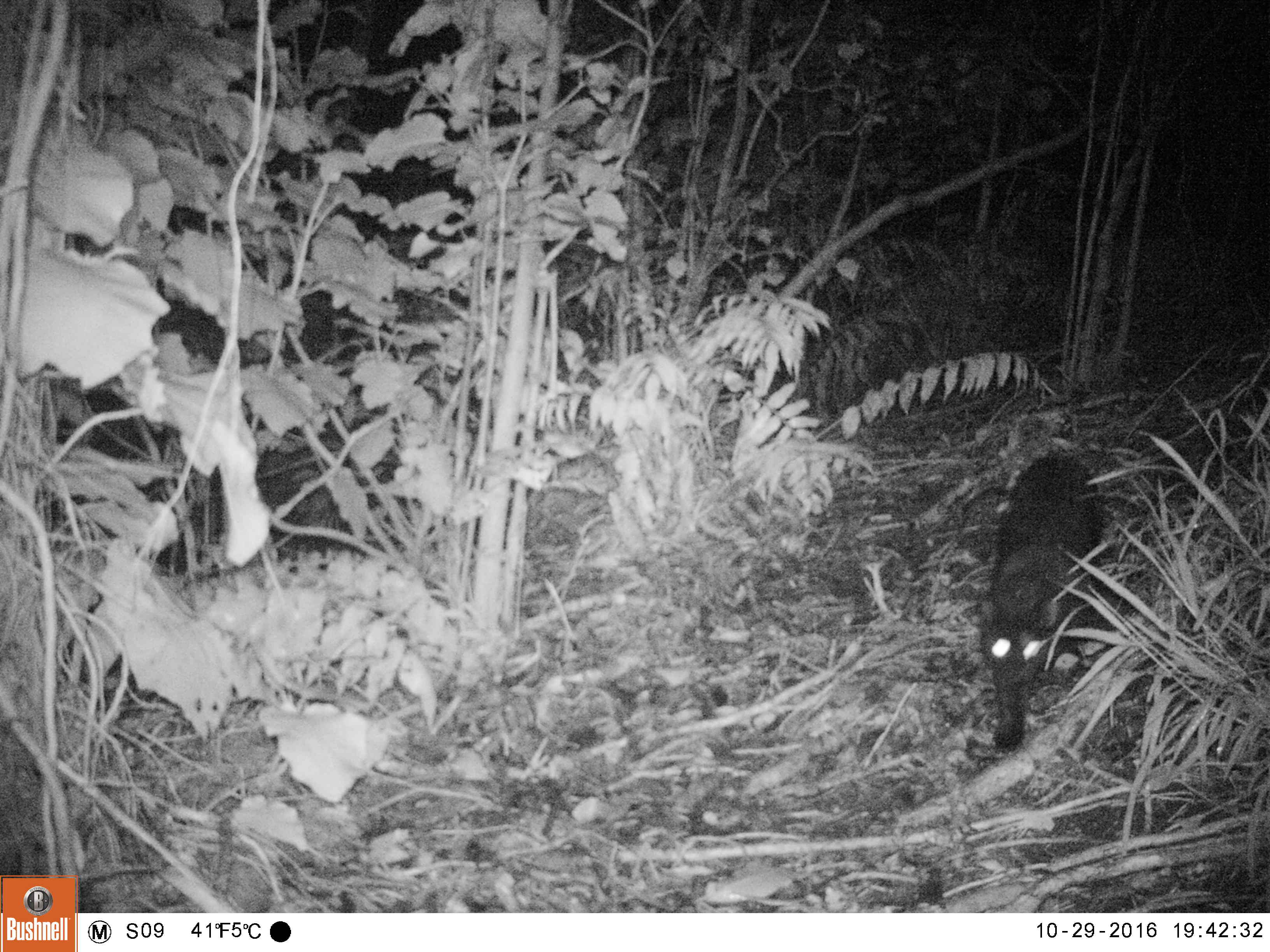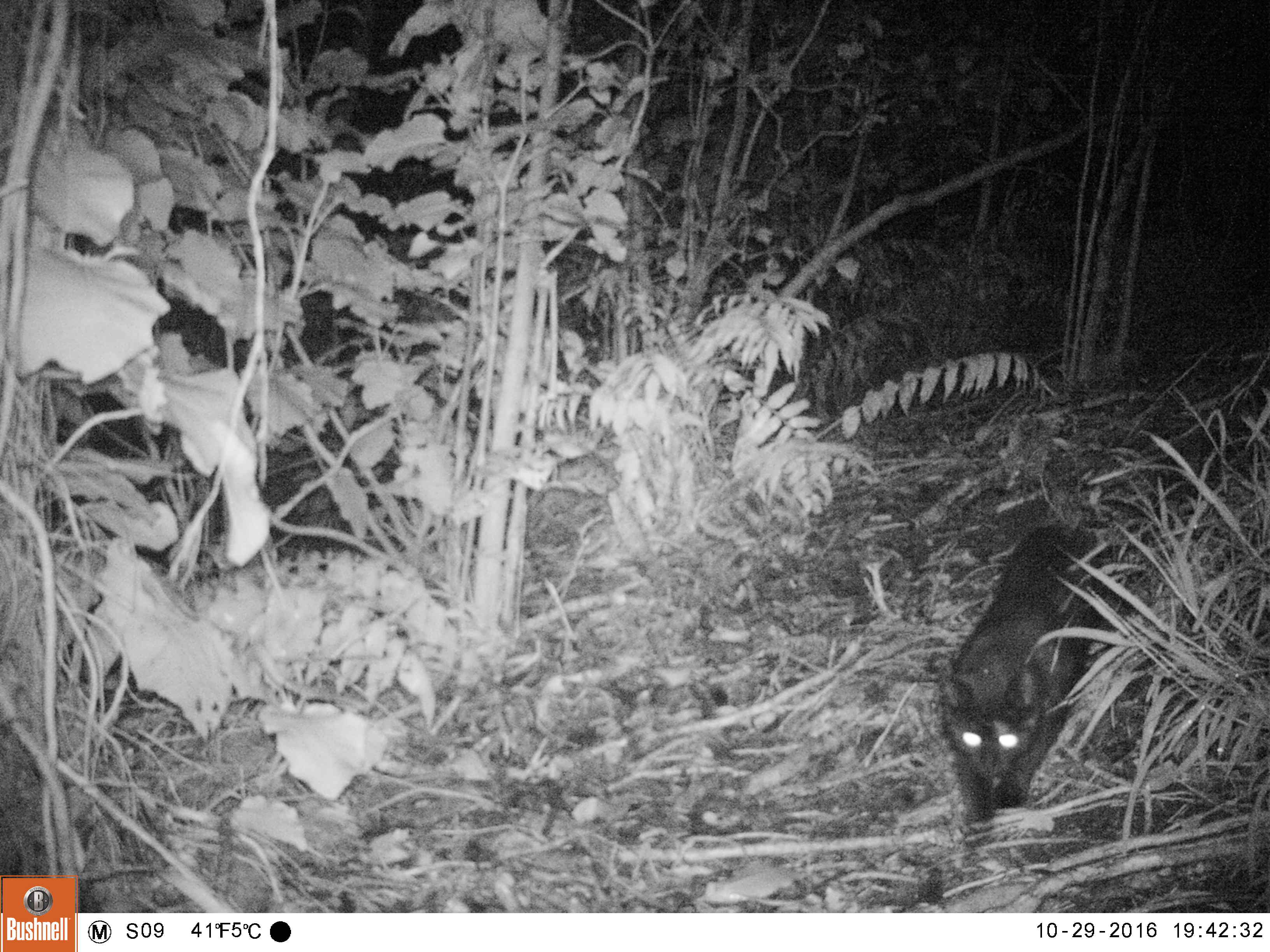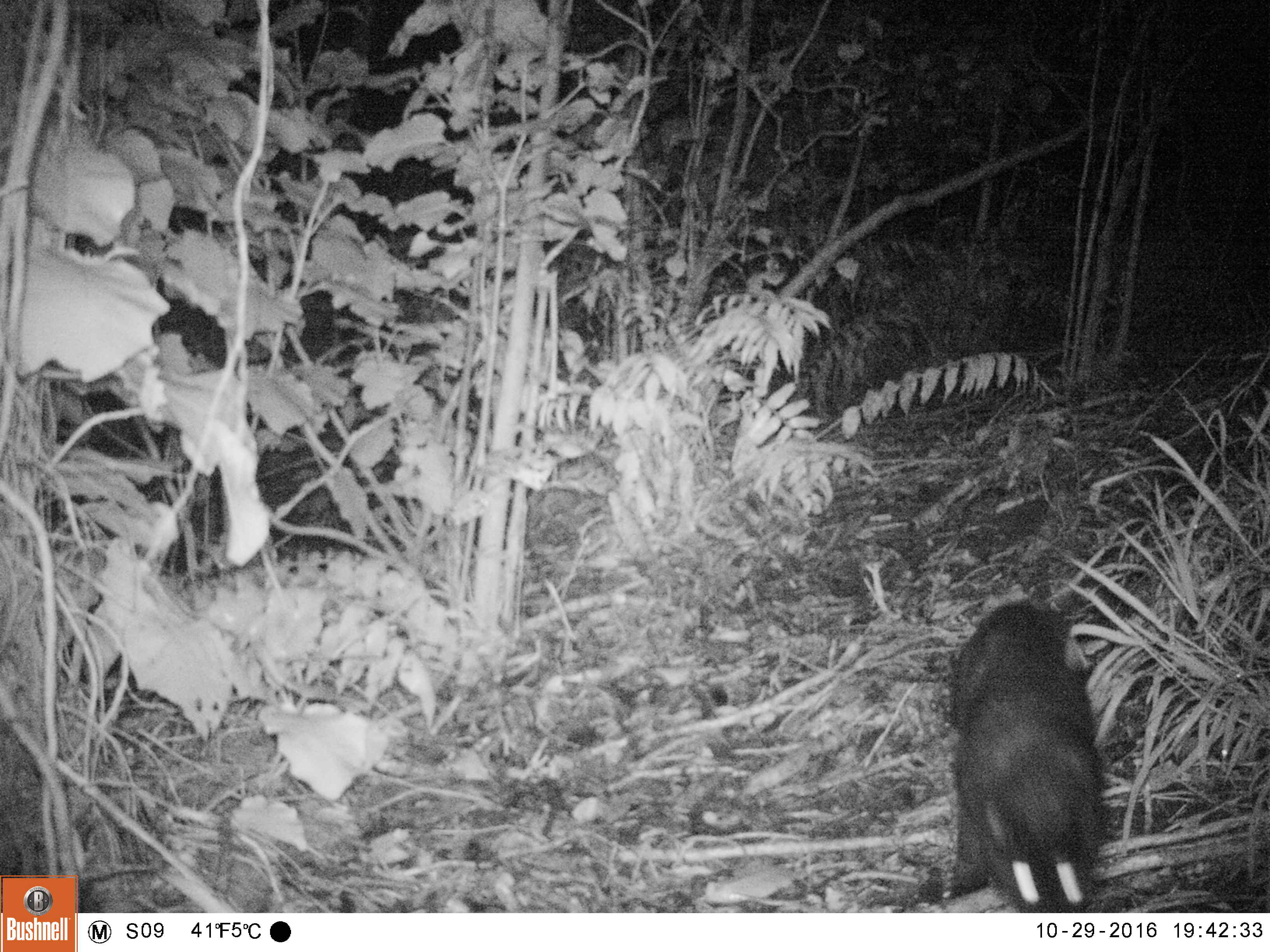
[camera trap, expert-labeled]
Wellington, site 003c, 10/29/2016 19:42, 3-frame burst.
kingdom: Animalia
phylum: Chordata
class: Mammalia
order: Carnivora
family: Felidae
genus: Felis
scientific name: Felis catus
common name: cat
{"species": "cat (Felis catus)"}